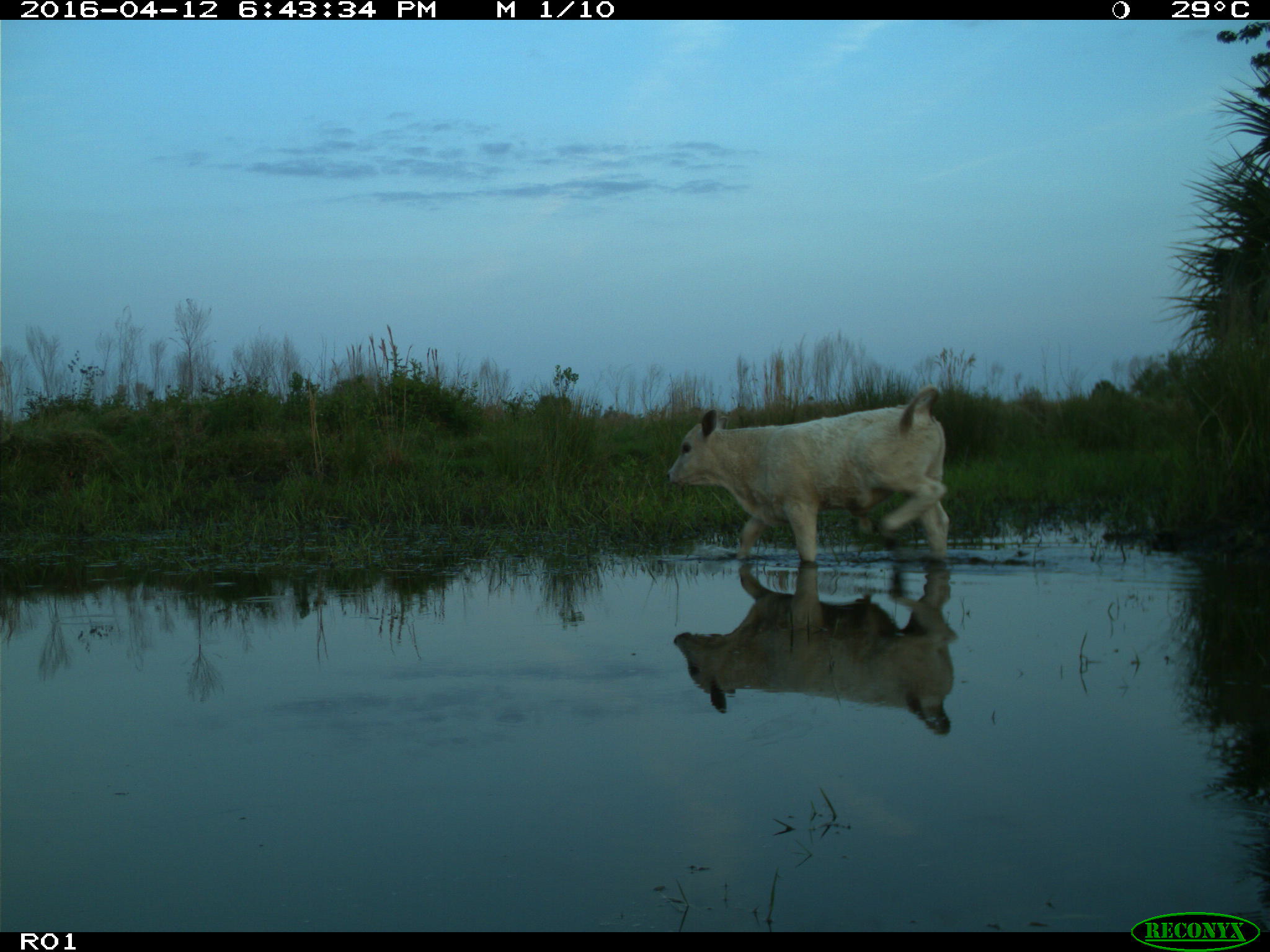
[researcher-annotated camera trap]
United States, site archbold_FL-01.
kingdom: Animalia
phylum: Chordata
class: Mammalia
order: Artiodactyla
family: Bovidae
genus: Bos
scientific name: Bos taurus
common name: domestic cow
Bos taurus (domestic cow).